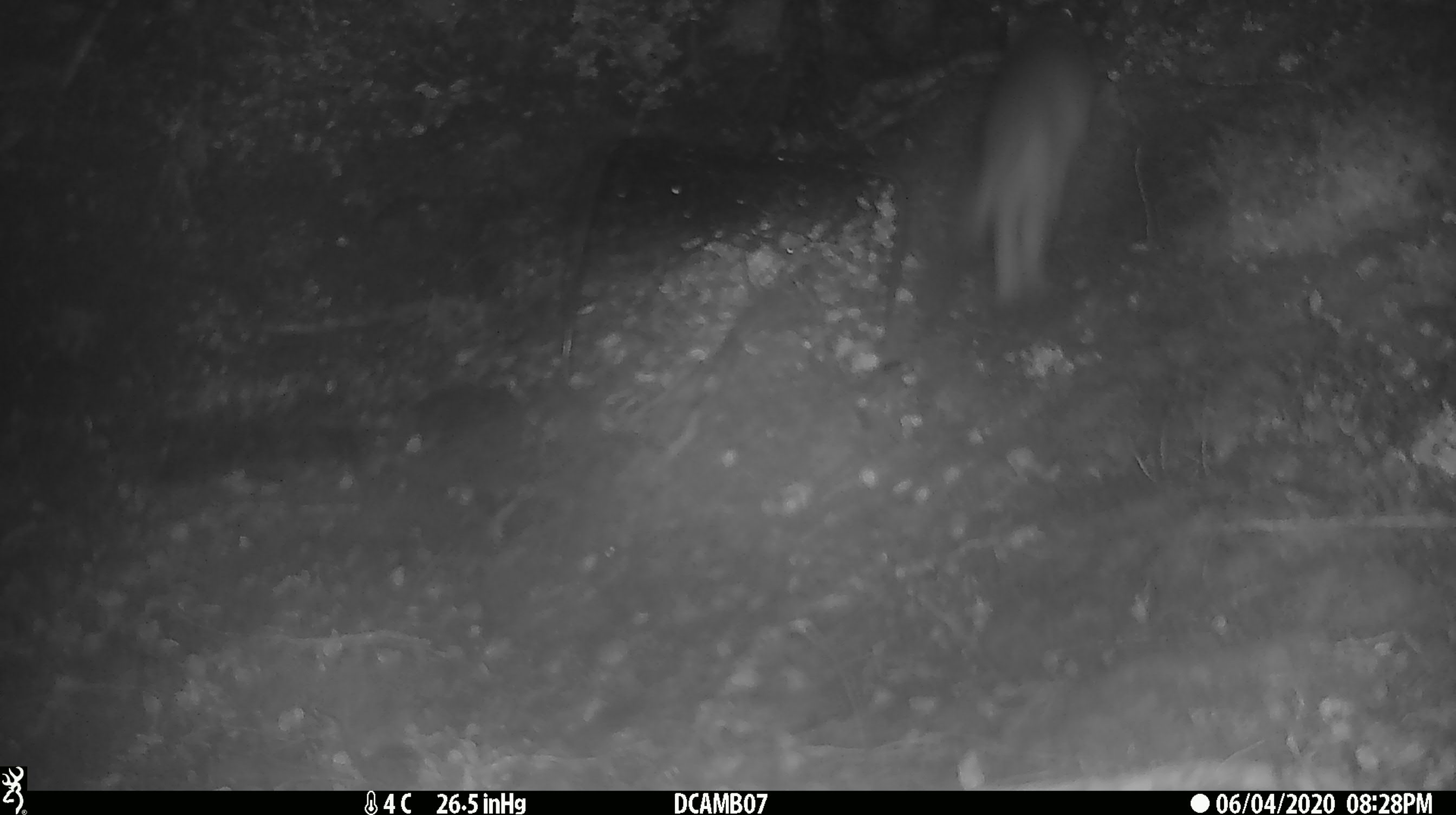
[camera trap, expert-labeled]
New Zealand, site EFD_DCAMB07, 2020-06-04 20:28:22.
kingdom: Animalia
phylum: Chordata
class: Mammalia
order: Carnivora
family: Mustelidae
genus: Mustela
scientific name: Mustela erminea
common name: stoat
Stoat (Mustela erminea).